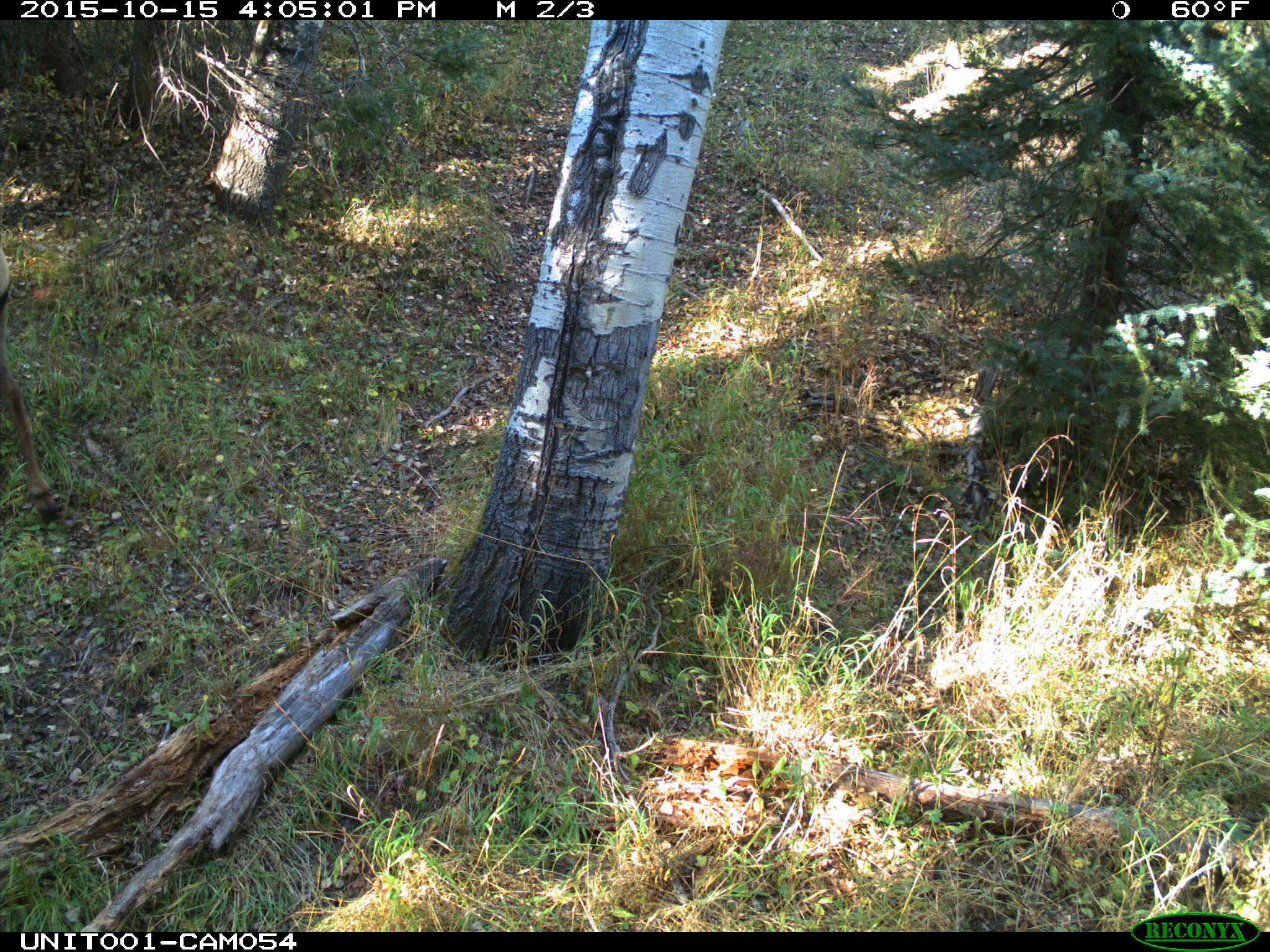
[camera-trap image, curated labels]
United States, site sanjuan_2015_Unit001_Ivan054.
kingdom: Animalia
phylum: Chordata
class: Mammalia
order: Artiodactyla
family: Cervidae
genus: Cervus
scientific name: Cervus elaphus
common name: red deer